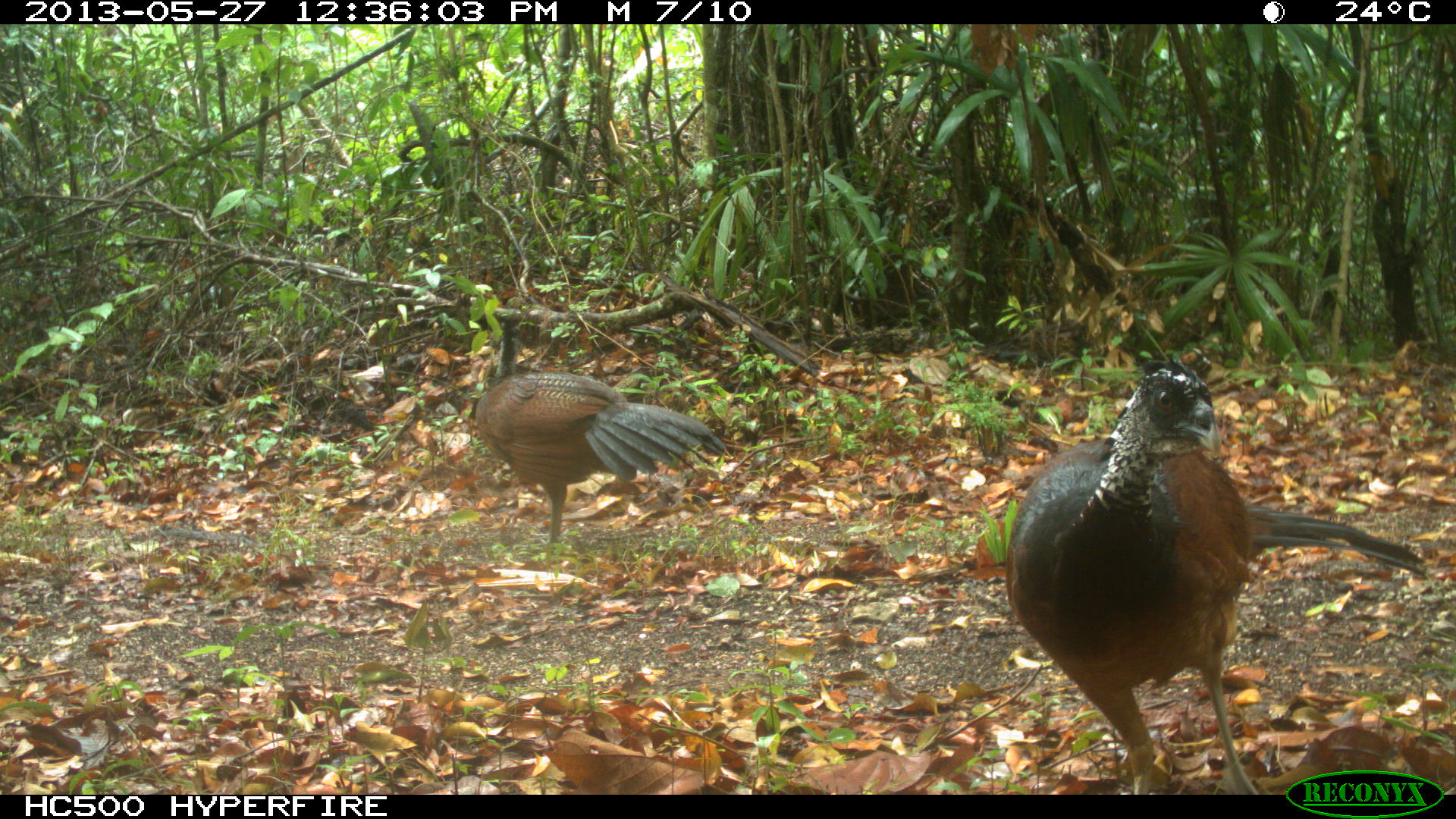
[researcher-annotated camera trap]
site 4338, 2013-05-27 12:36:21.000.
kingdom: Animalia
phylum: Chordata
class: Aves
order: Galliformes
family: Cracidae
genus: Crax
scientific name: Crax rubra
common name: great curassow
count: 2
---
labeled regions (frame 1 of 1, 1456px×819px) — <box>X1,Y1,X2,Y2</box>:
crax rubra: <box>999,348,1427,792</box>; <box>471,305,726,552</box>